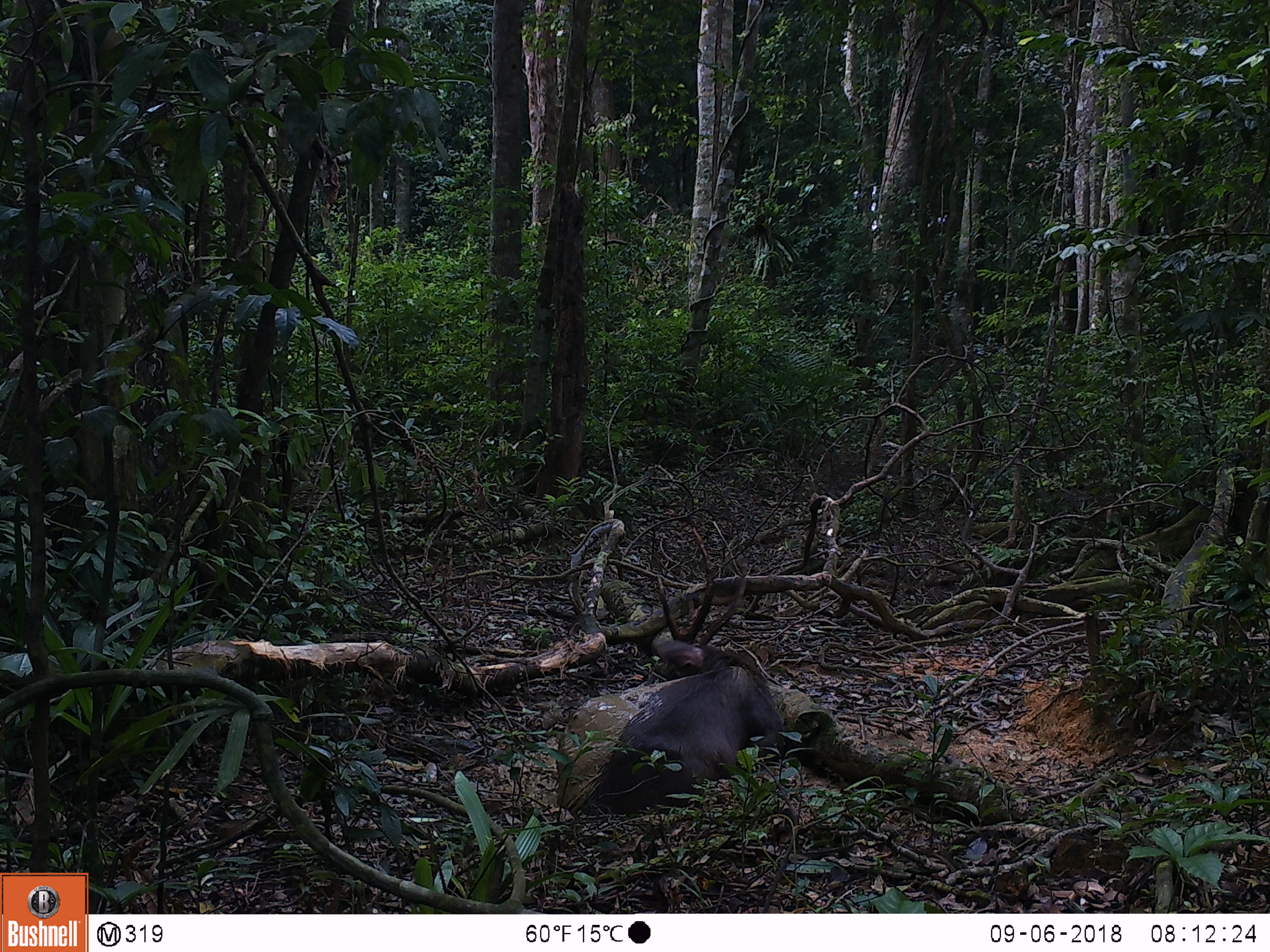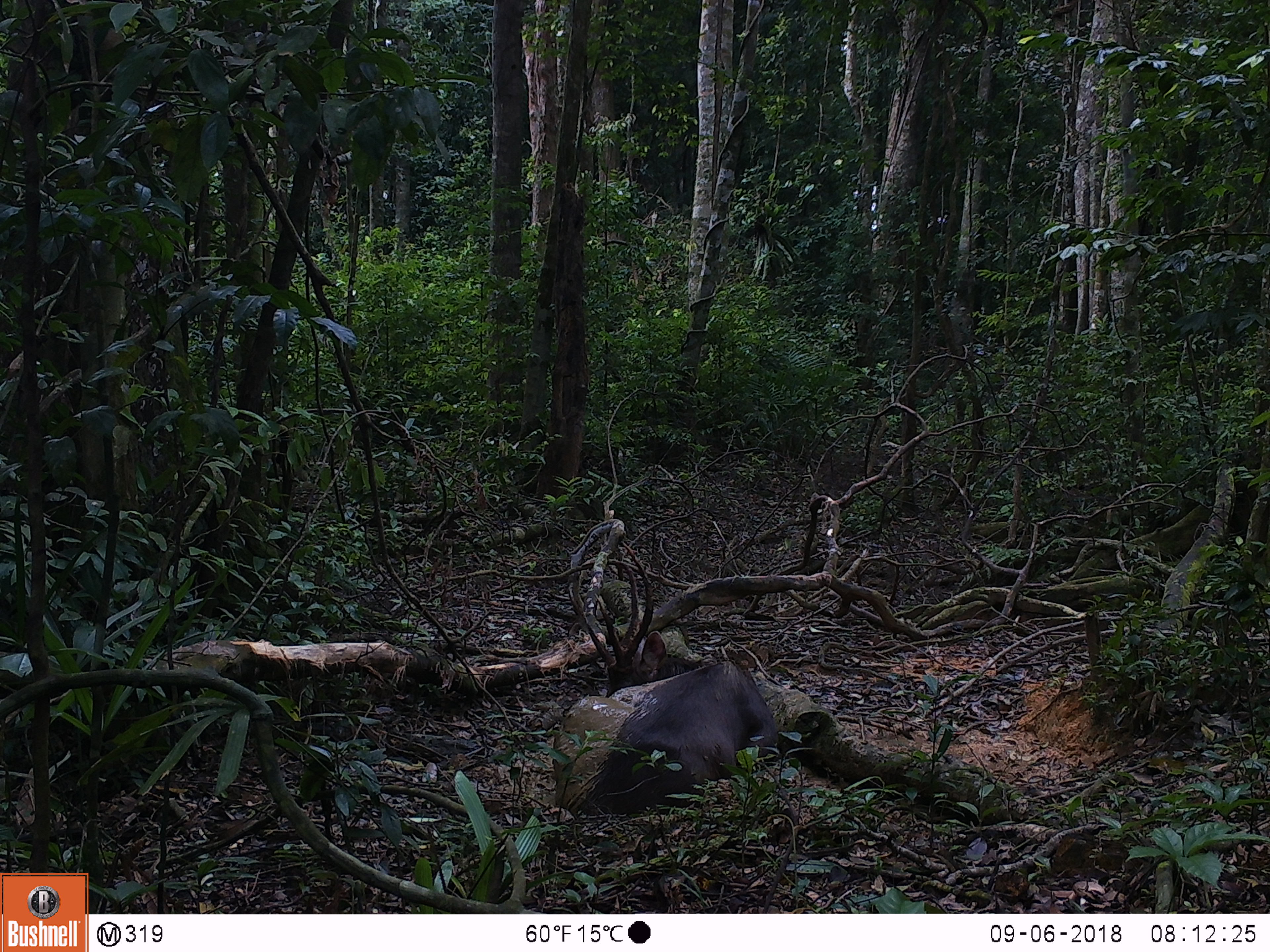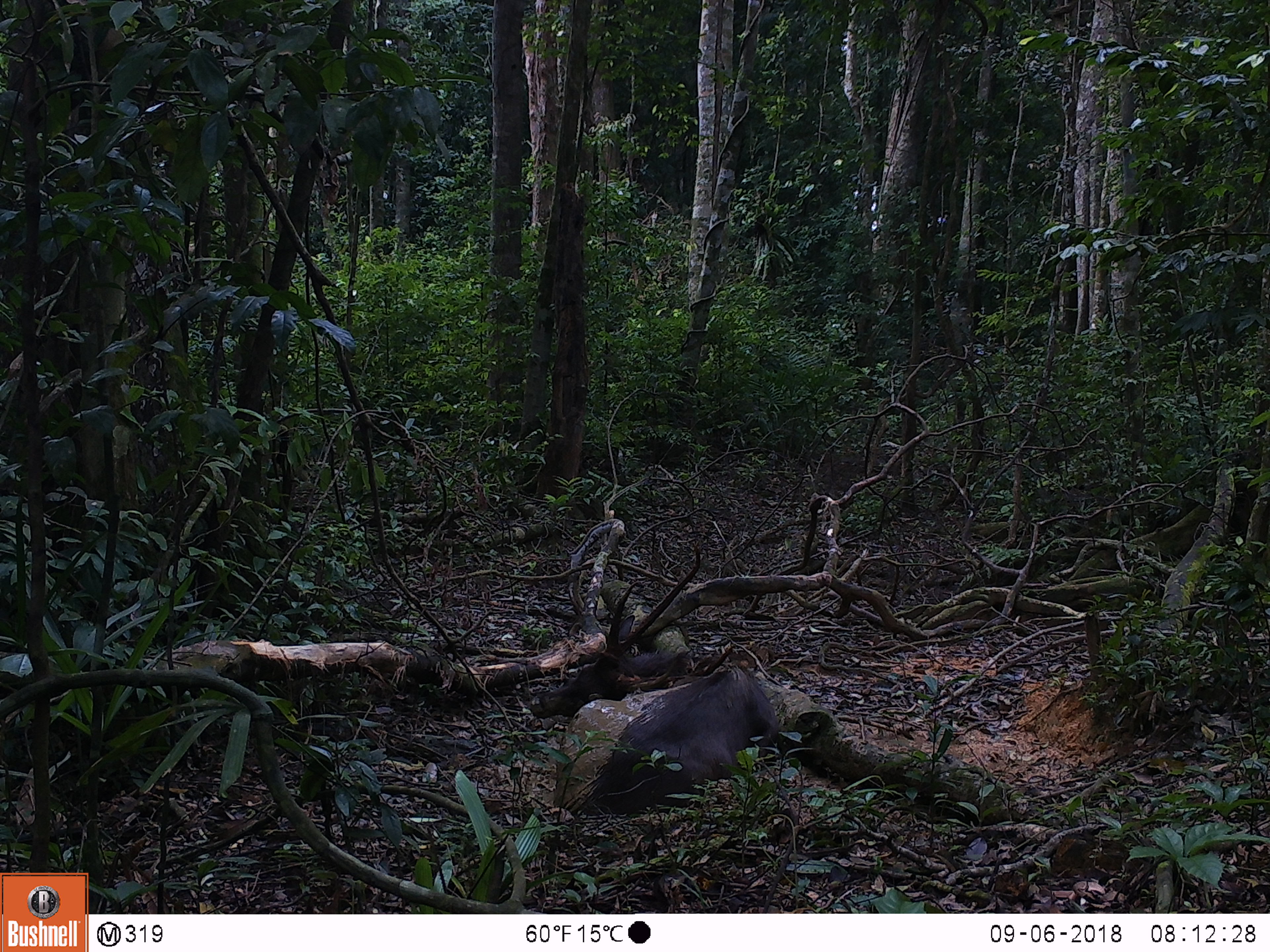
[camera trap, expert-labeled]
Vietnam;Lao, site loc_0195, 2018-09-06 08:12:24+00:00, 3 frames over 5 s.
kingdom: Animalia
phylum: Chordata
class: Mammalia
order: Artiodactyla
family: Cervidae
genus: Rusa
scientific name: Rusa unicolor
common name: sambar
Sambar (Rusa unicolor). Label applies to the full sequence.